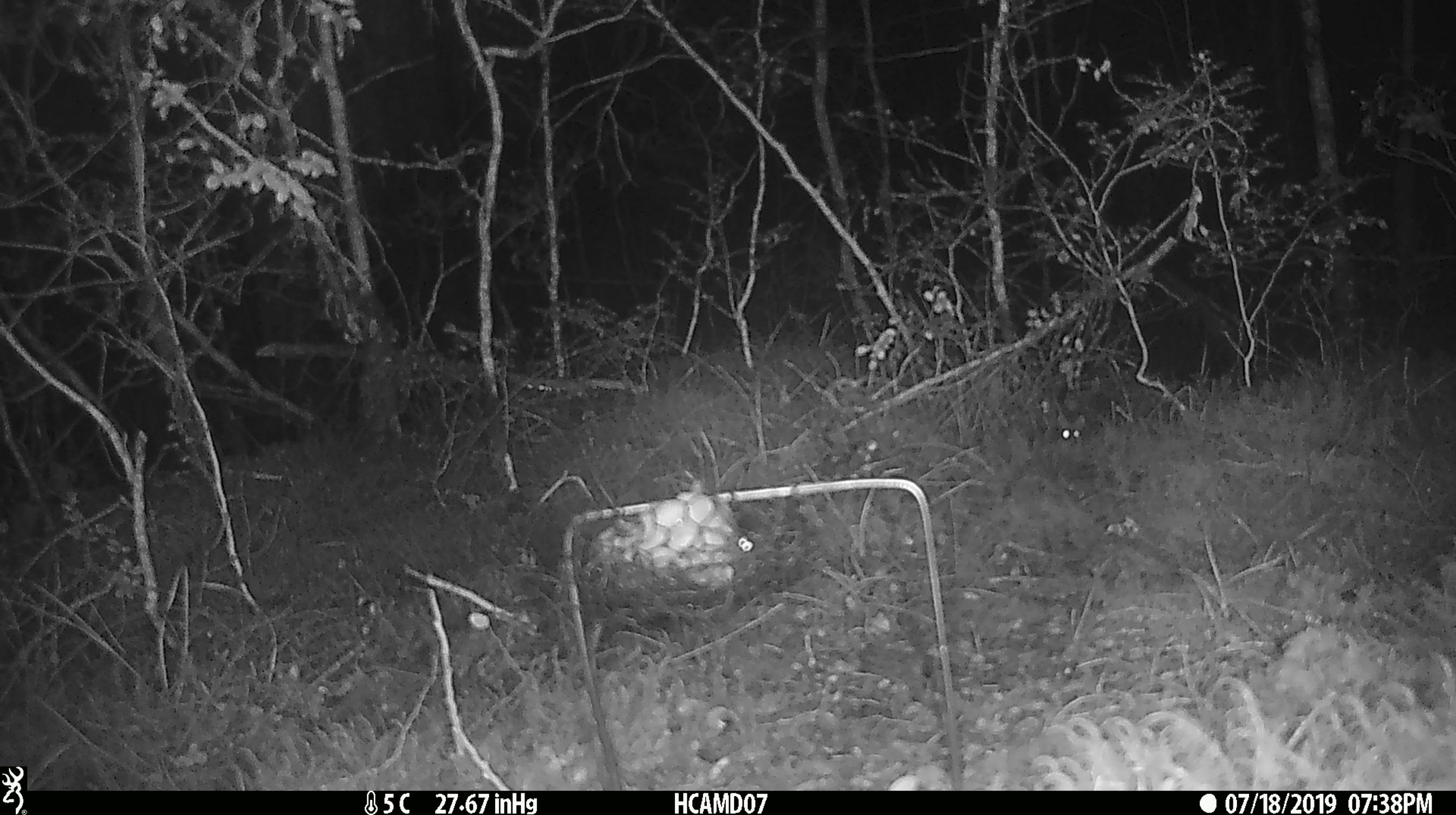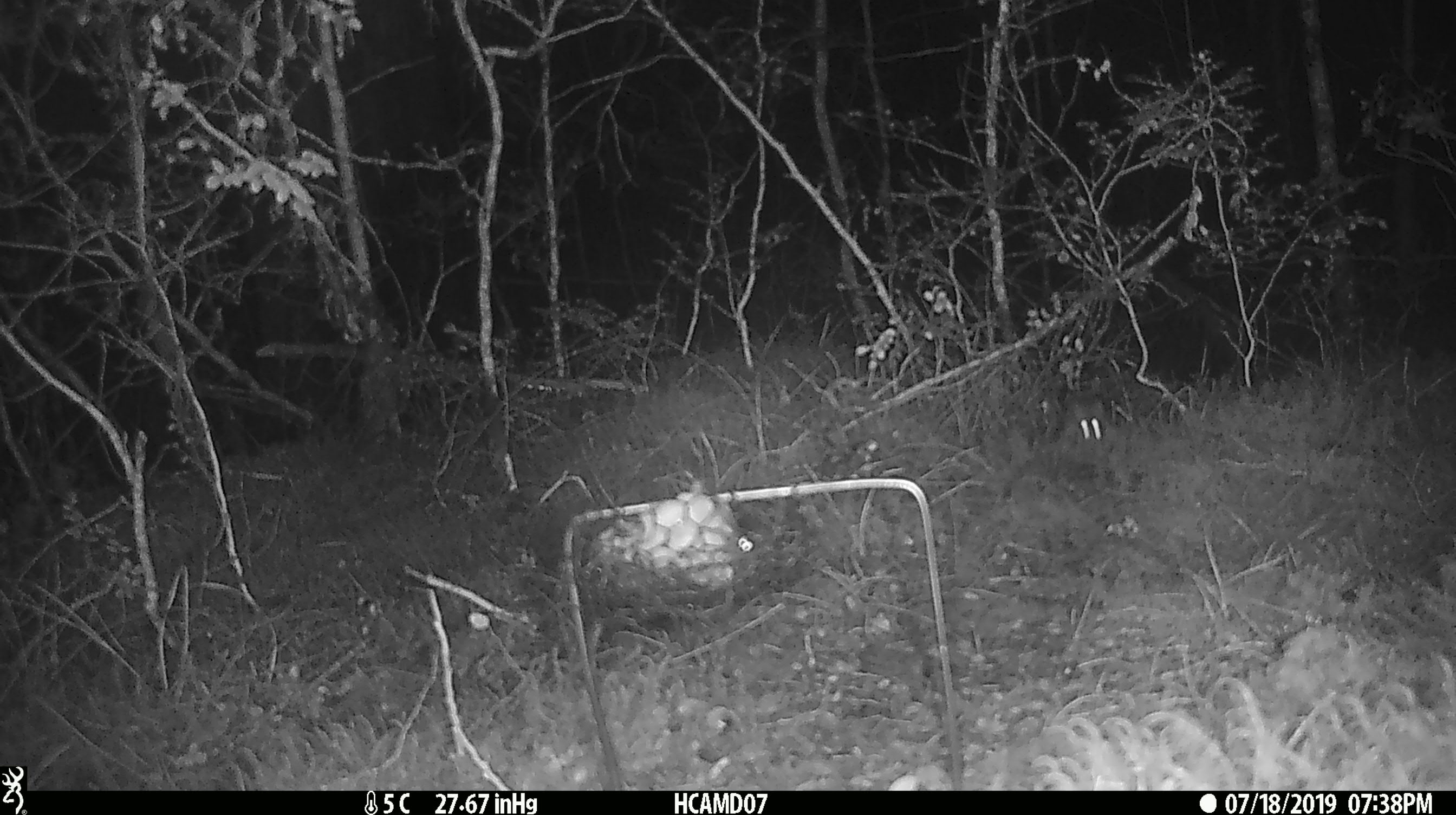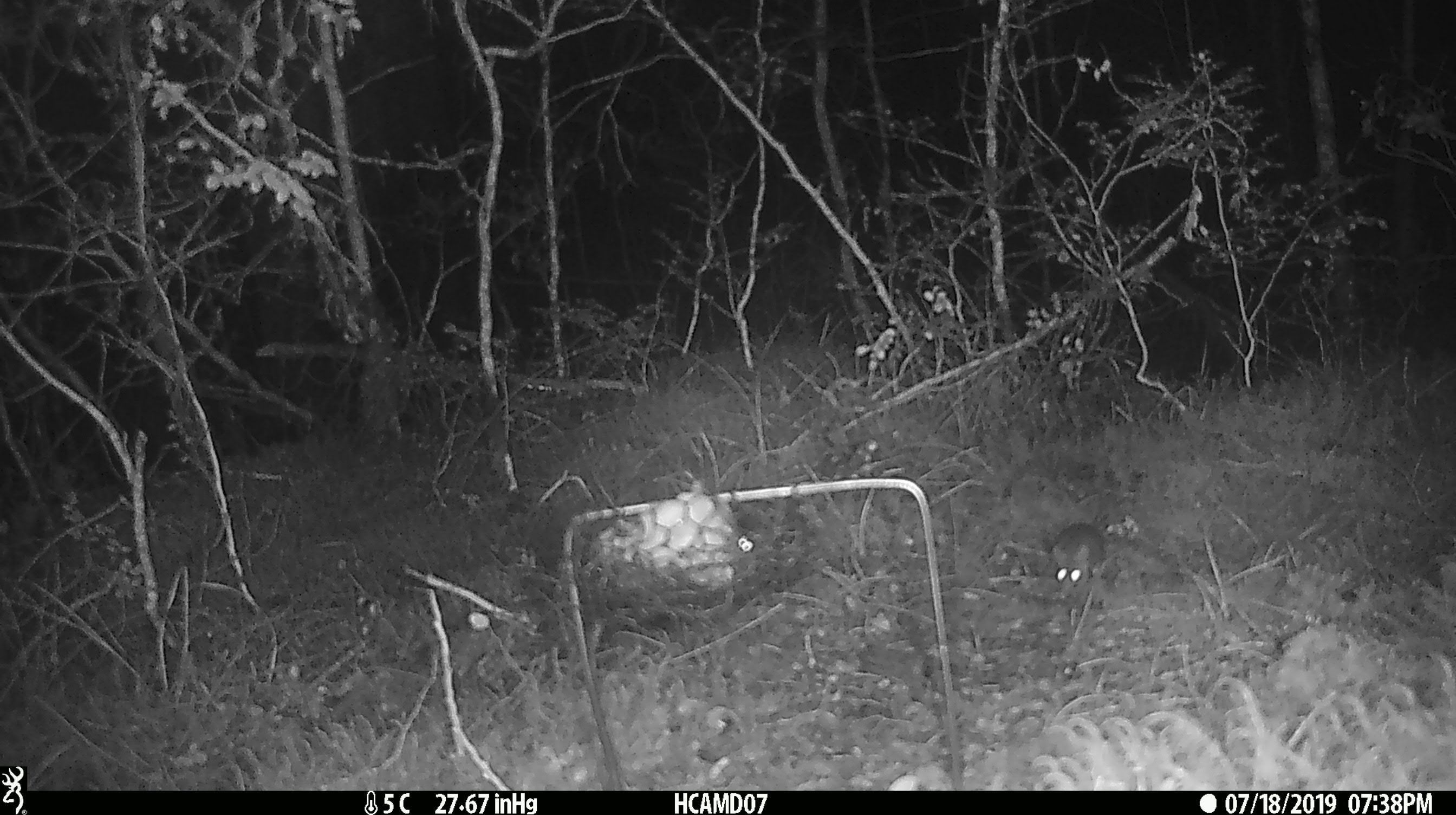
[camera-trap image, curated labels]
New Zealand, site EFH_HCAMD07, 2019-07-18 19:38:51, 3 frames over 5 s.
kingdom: Animalia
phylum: Chordata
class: Mammalia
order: Rodentia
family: Muridae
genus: Mus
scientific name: Mus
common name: mouse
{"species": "mouse (Mus)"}